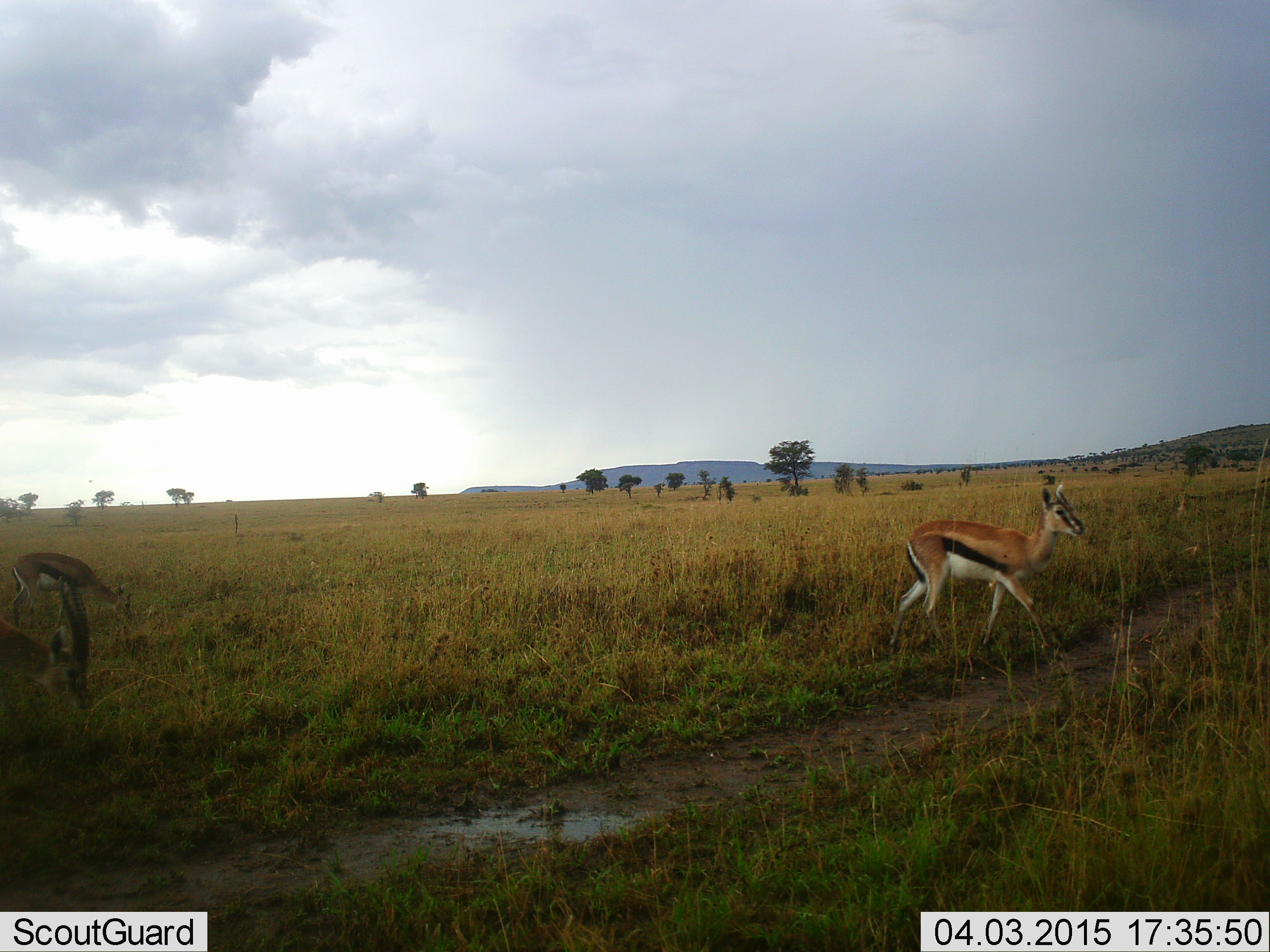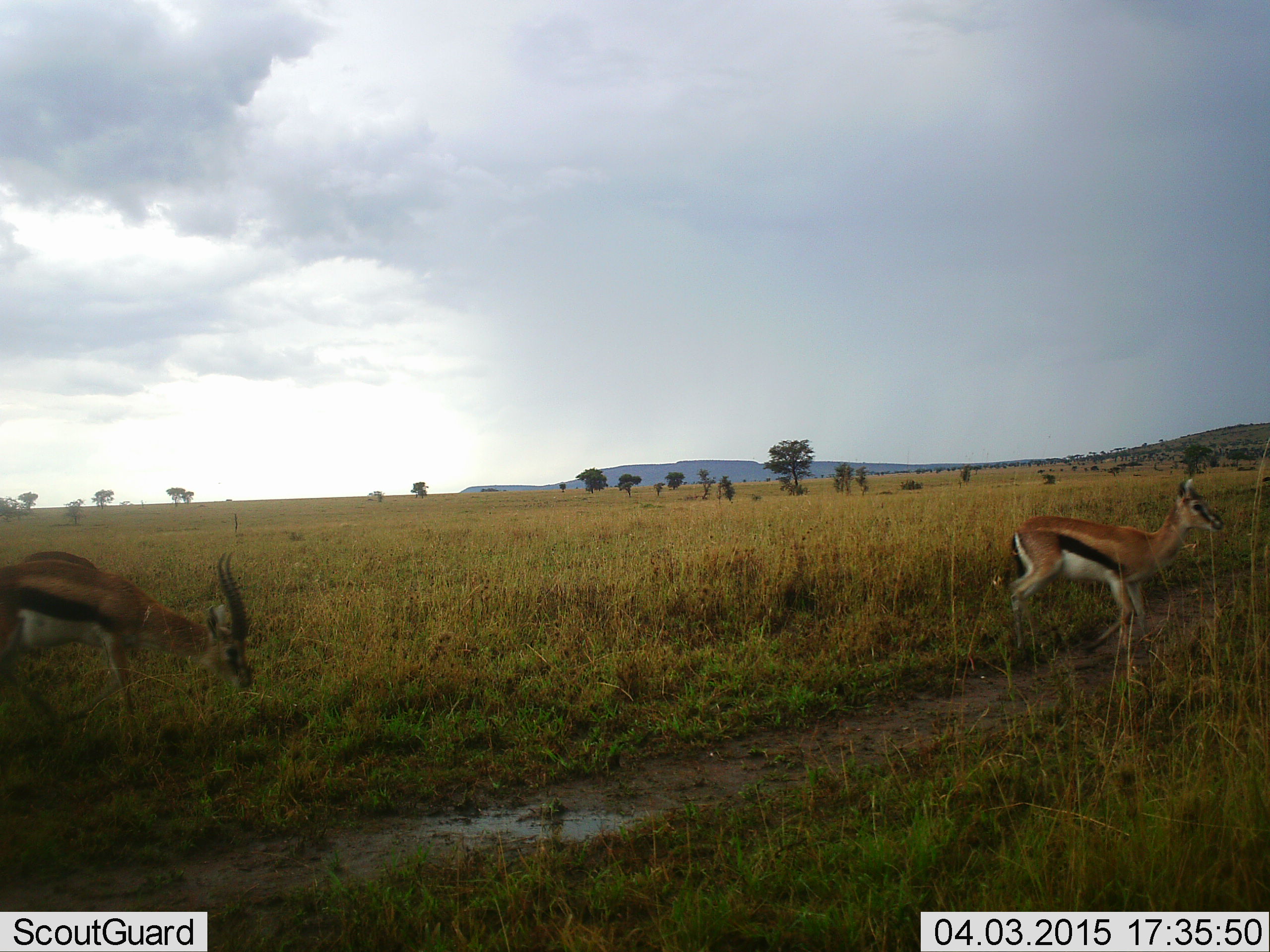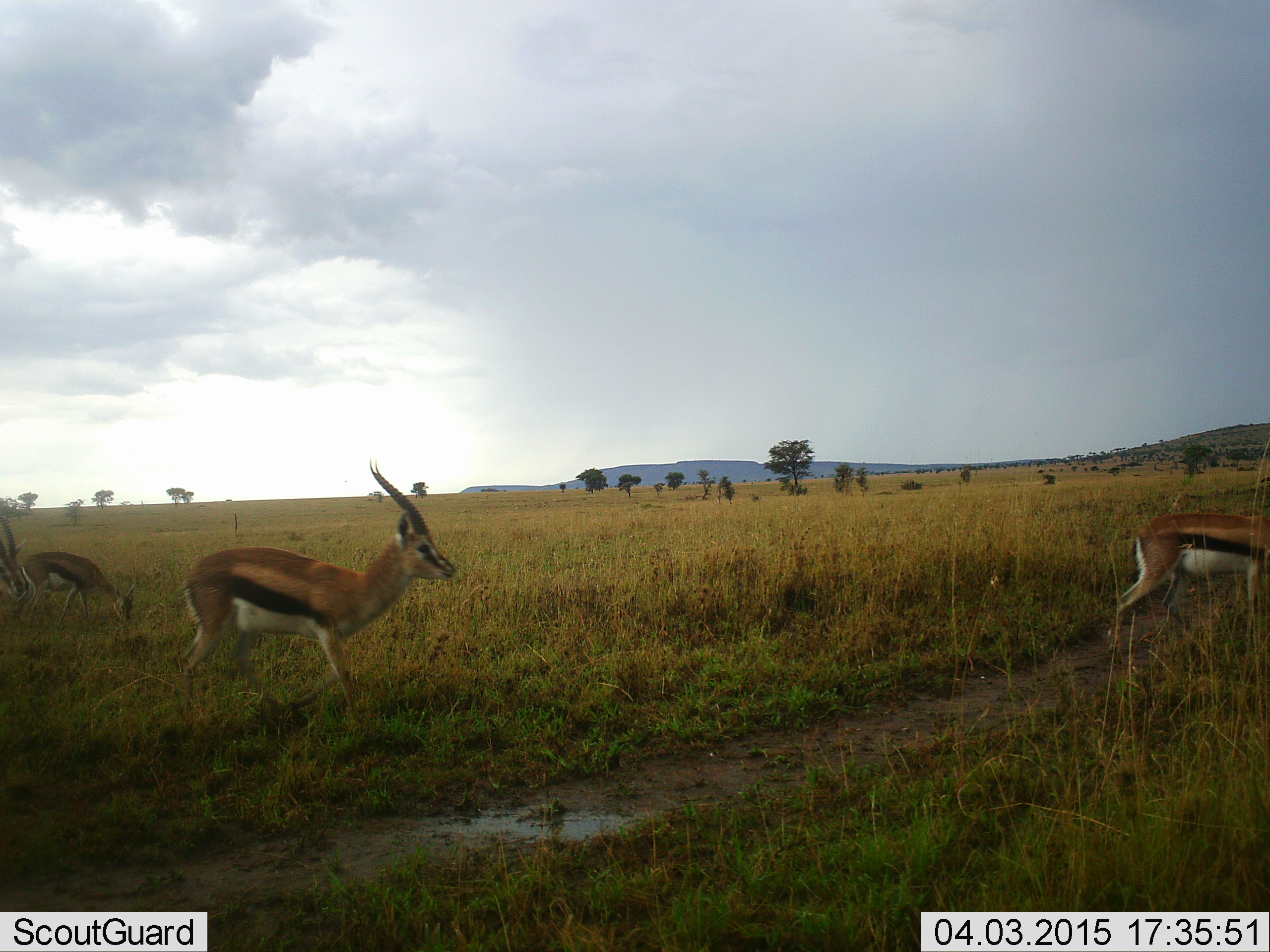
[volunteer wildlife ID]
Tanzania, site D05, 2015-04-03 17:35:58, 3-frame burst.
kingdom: Animalia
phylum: Chordata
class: Mammalia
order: Artiodactyla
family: Bovidae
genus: Eudorcas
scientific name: Eudorcas thomsonii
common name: thomson's gazelle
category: gazellethomsons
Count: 3.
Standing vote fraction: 10%.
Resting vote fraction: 10%.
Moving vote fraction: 100%.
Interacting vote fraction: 0%.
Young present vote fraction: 10%.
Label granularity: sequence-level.